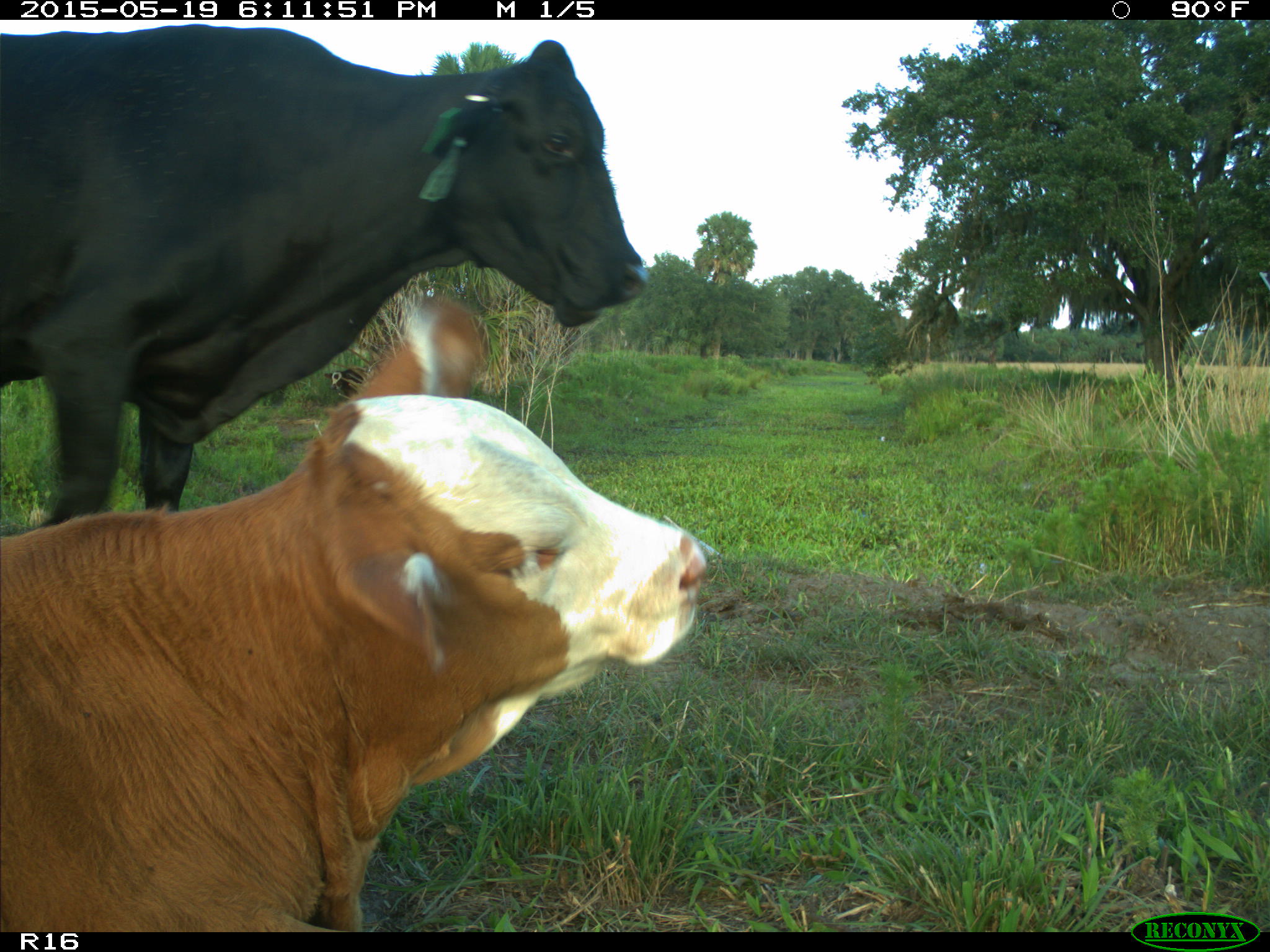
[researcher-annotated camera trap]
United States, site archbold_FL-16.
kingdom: Animalia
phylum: Chordata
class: Mammalia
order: Artiodactyla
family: Bovidae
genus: Bos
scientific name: Bos taurus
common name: domestic cow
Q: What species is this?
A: Bos taurus (domestic cow).